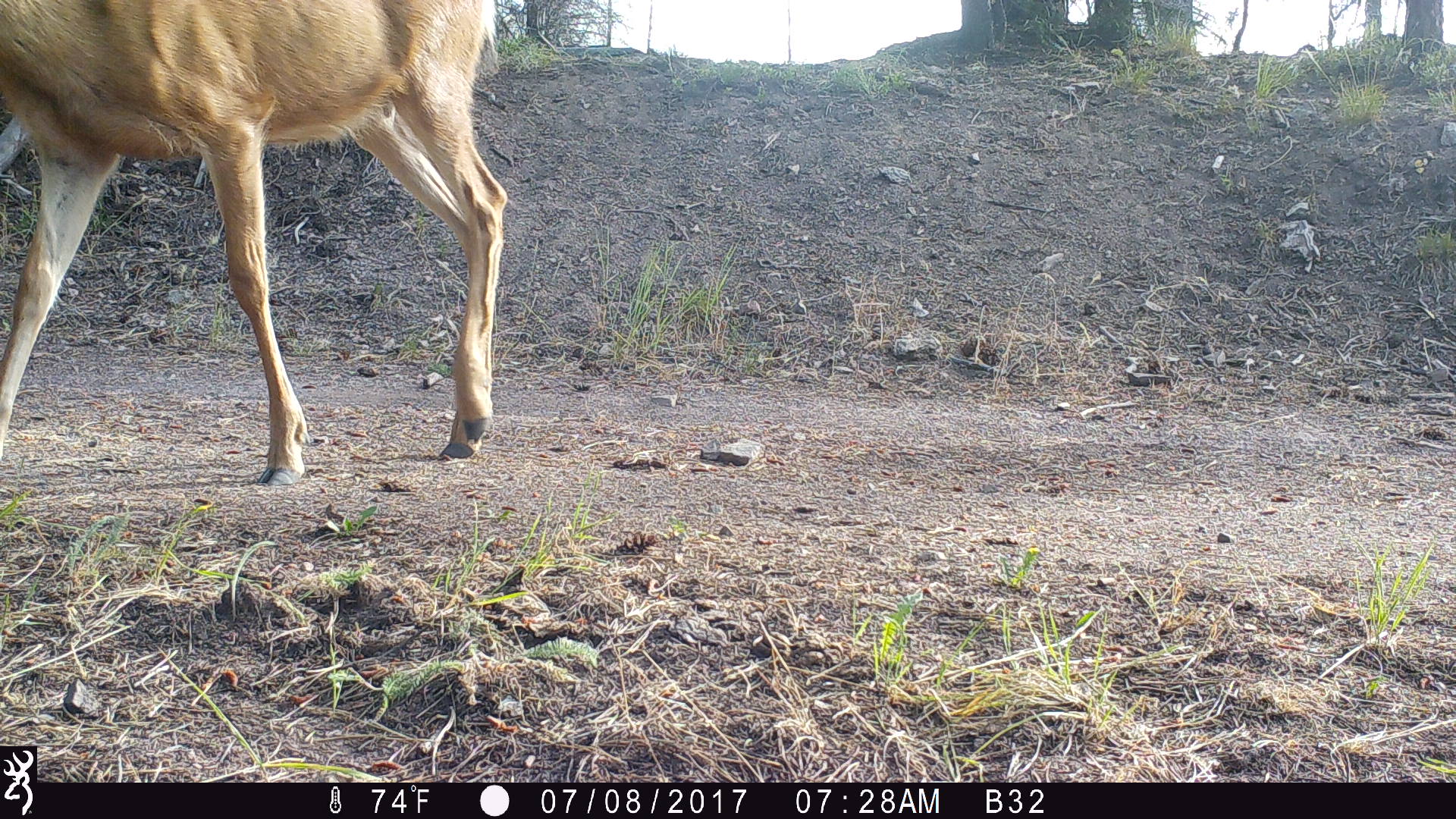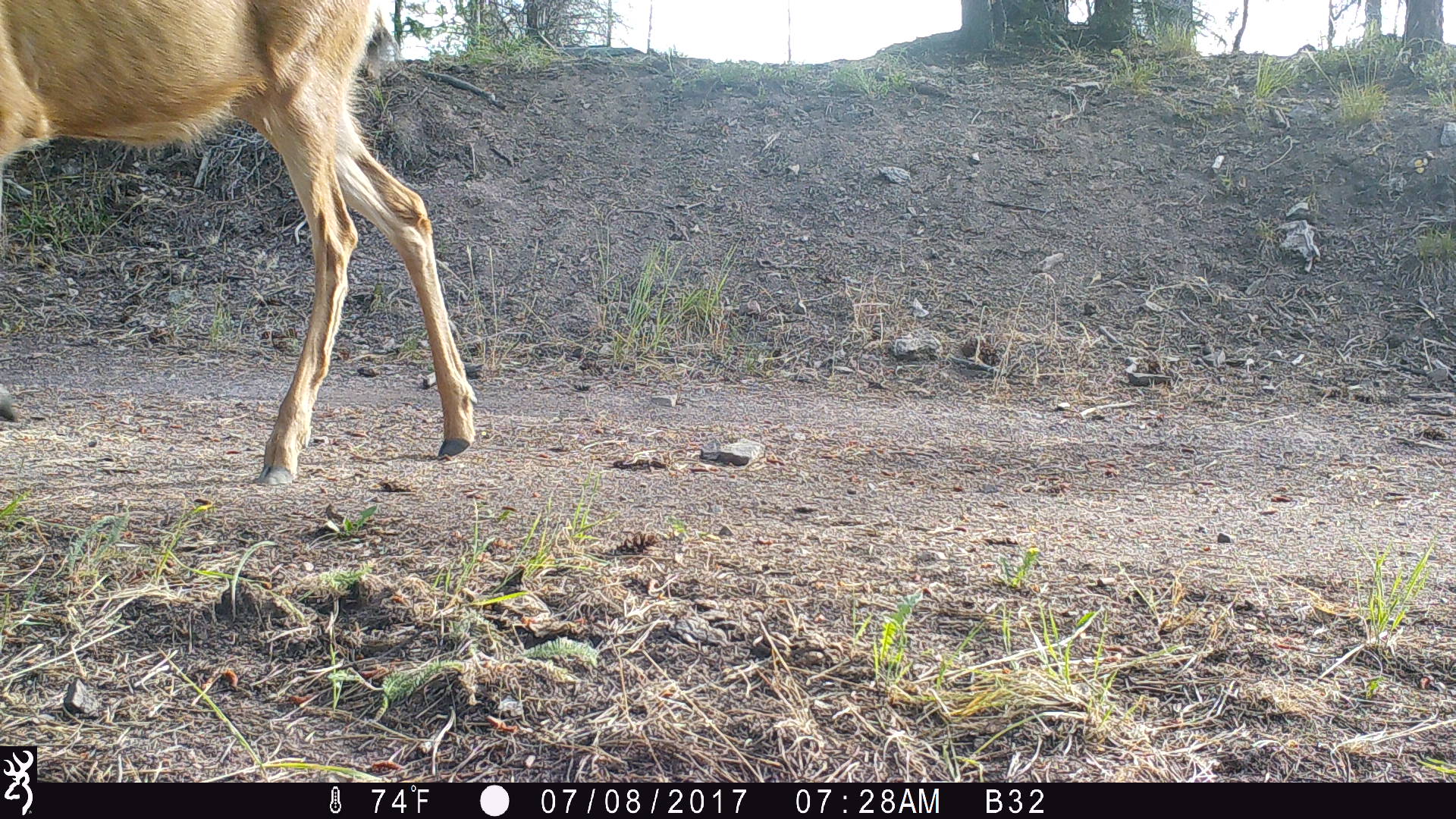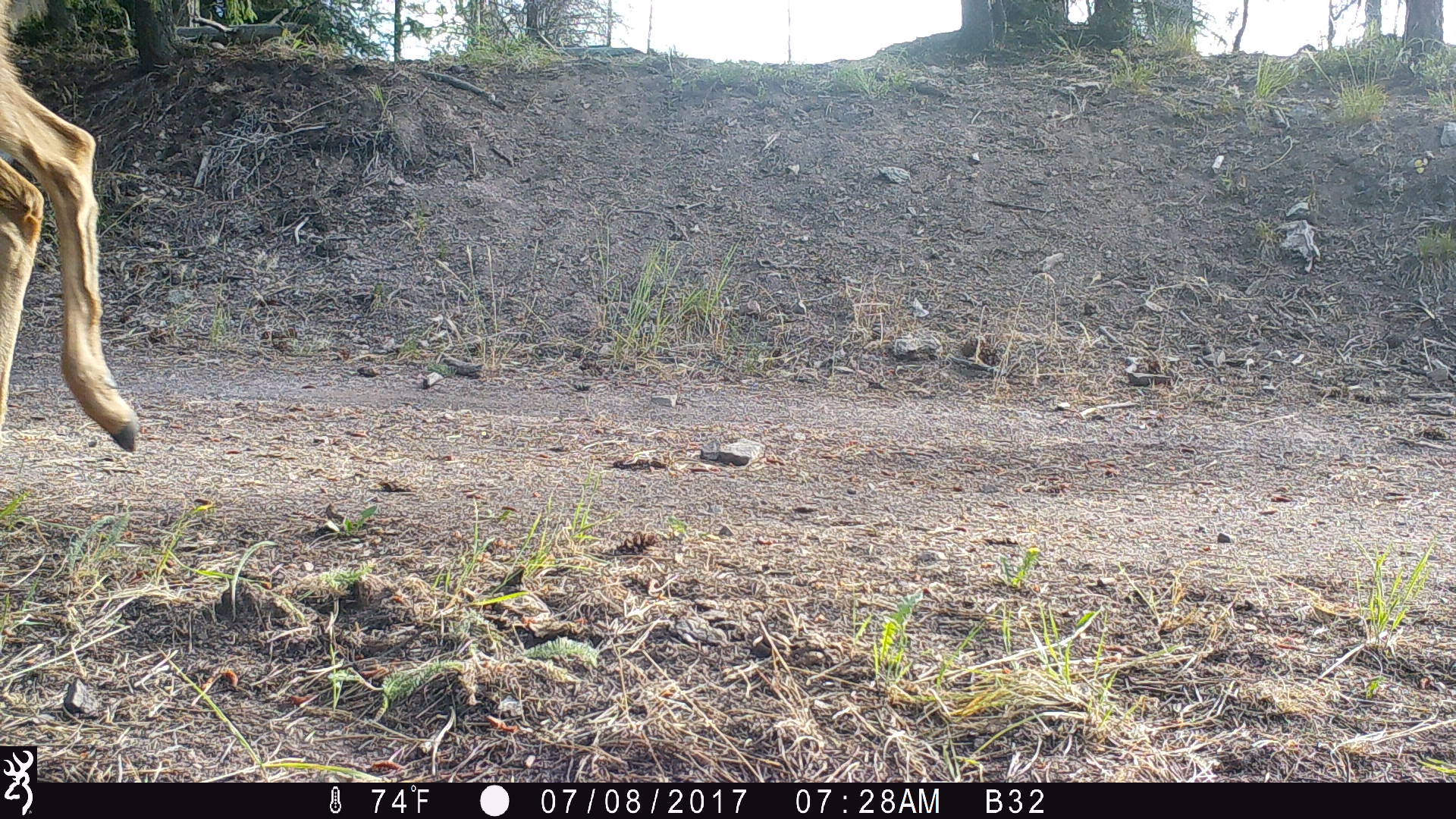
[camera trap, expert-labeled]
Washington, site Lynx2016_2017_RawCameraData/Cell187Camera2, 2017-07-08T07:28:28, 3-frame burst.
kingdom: Animalia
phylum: Chordata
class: Mammalia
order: Artiodactyla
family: Cervidae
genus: Odocoileus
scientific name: Odocoileus hemionus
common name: mule deer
Odocoileus hemionus (mule deer). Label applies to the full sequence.